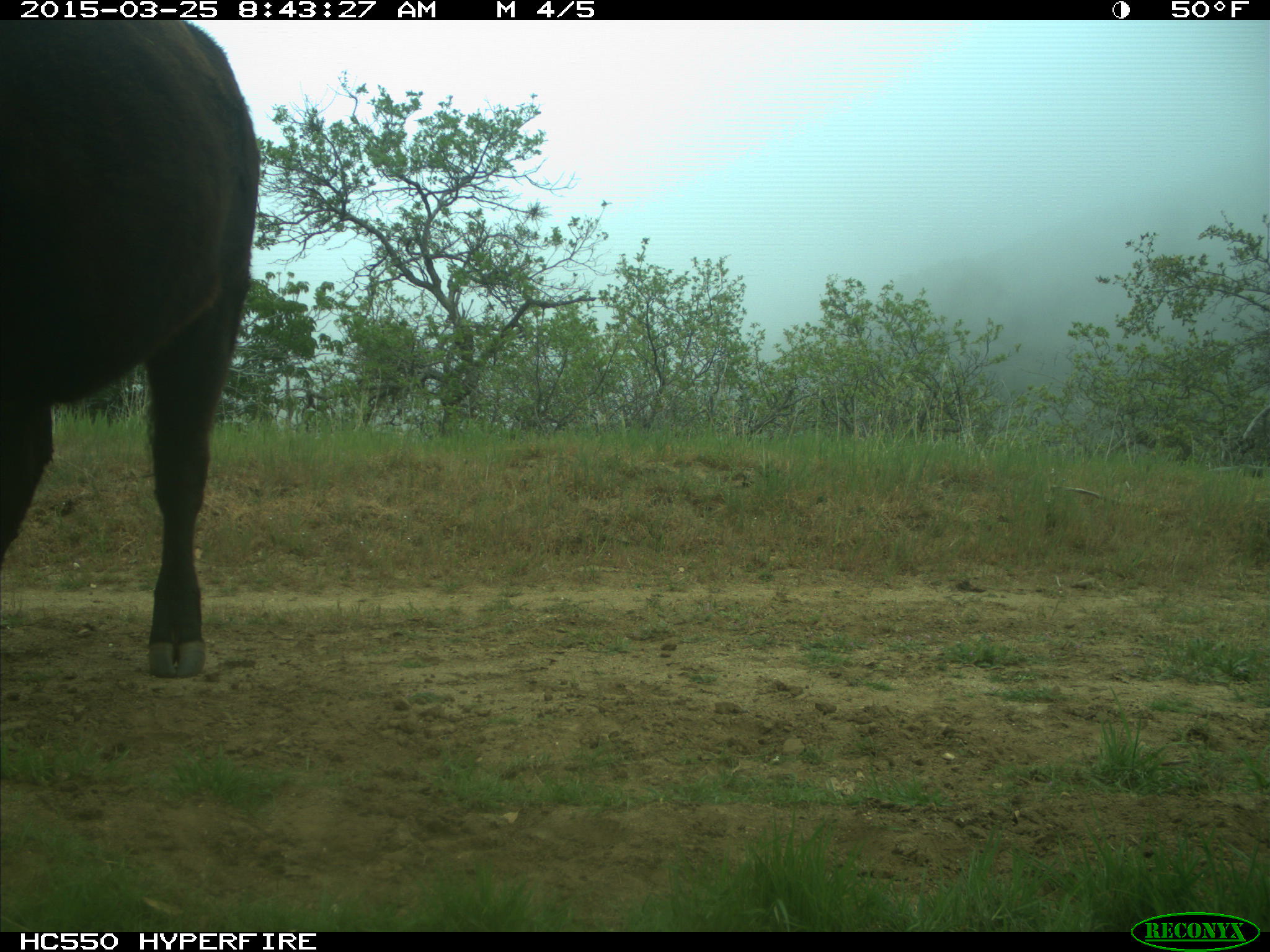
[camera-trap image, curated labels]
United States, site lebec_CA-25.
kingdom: Animalia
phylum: Chordata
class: Mammalia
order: Artiodactyla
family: Bovidae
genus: Bos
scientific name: Bos taurus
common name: domestic cow